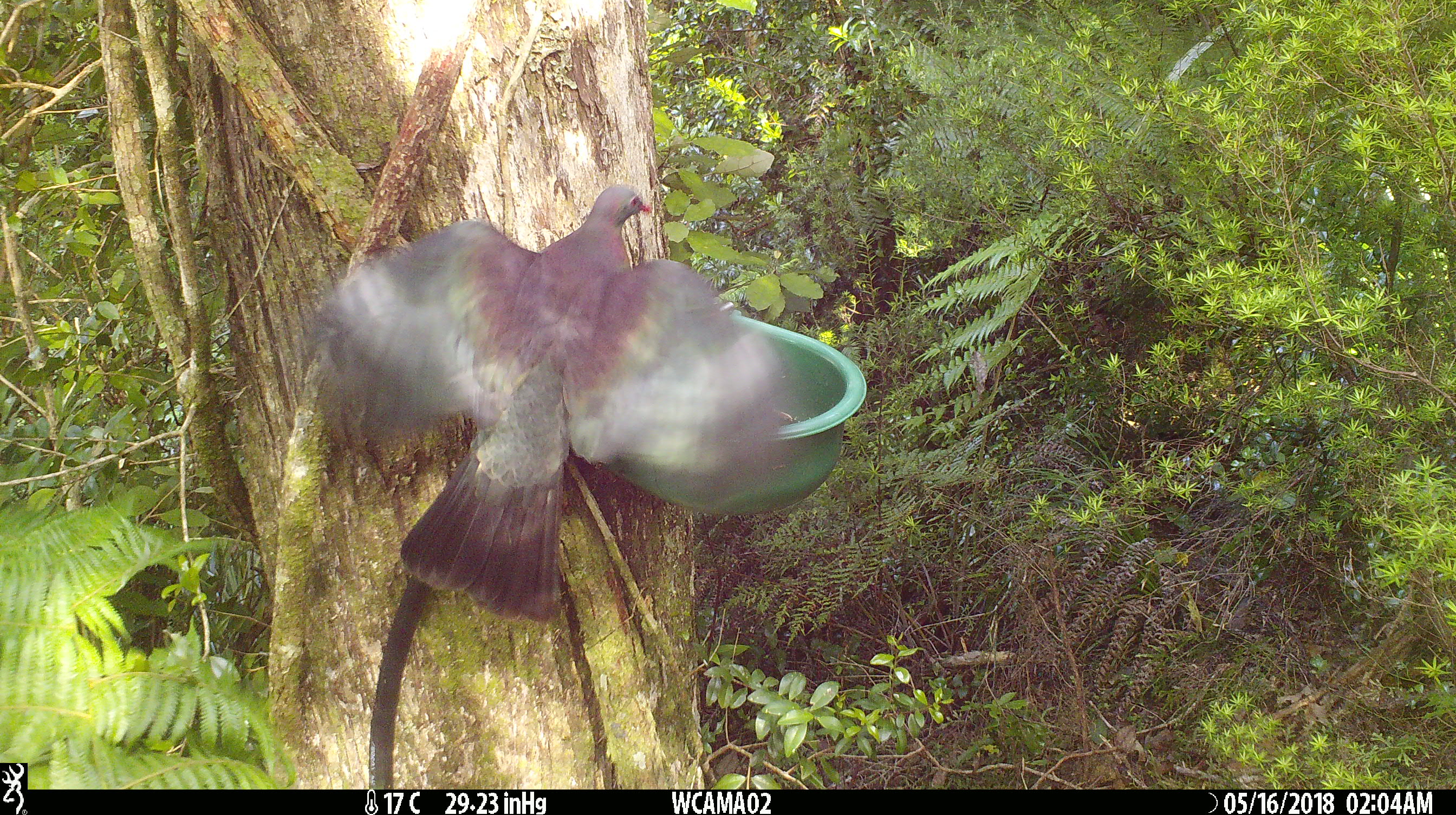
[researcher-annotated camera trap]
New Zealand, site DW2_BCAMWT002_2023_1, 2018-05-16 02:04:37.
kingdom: Animalia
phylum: Chordata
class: Aves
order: Columbiformes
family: Columbidae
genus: Hemiphaga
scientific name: Hemiphaga novaeseelandiae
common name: new zealand pigeon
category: kereru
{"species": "kereru (new zealand pigeon) (Hemiphaga novaeseelandiae)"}